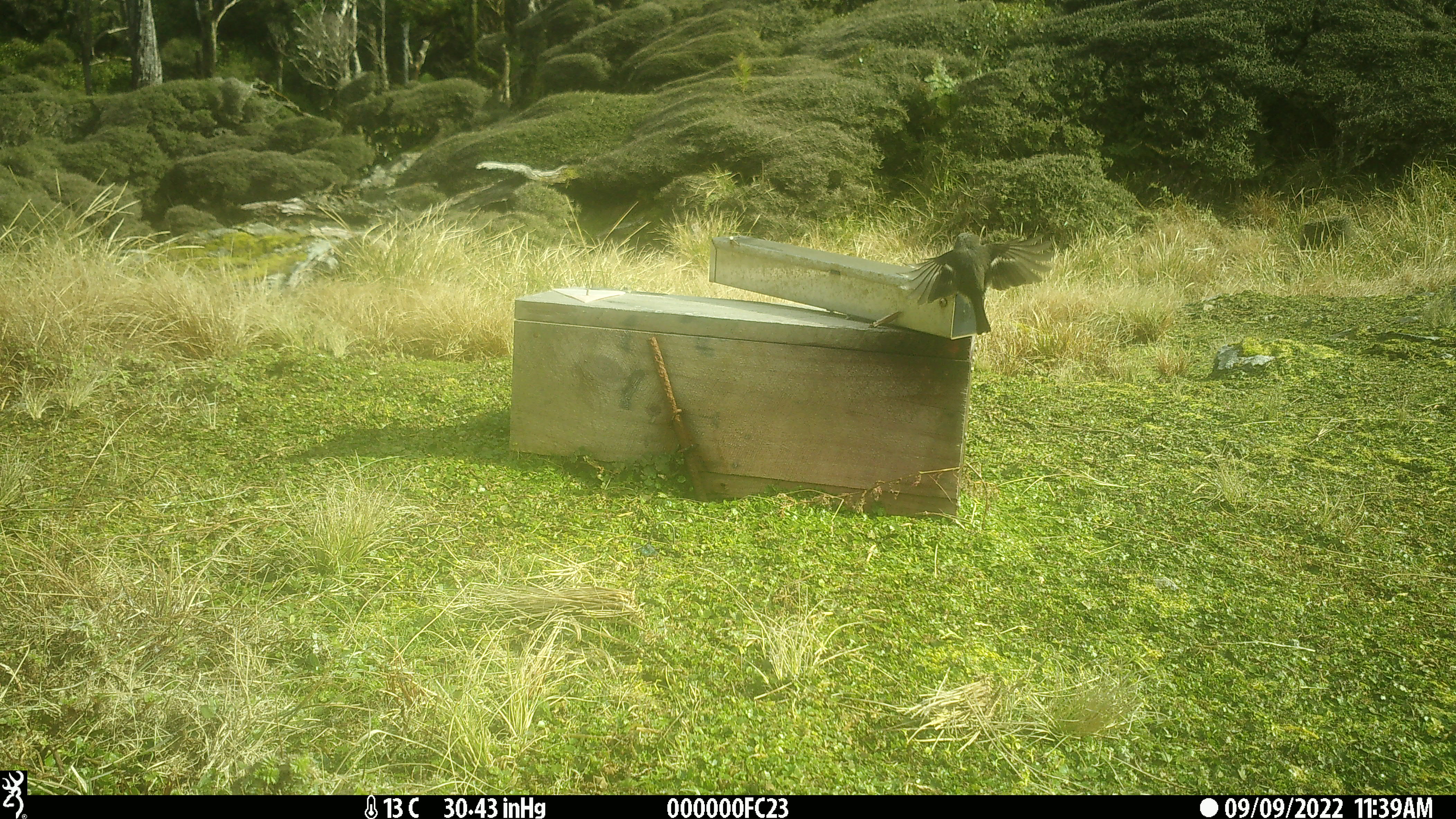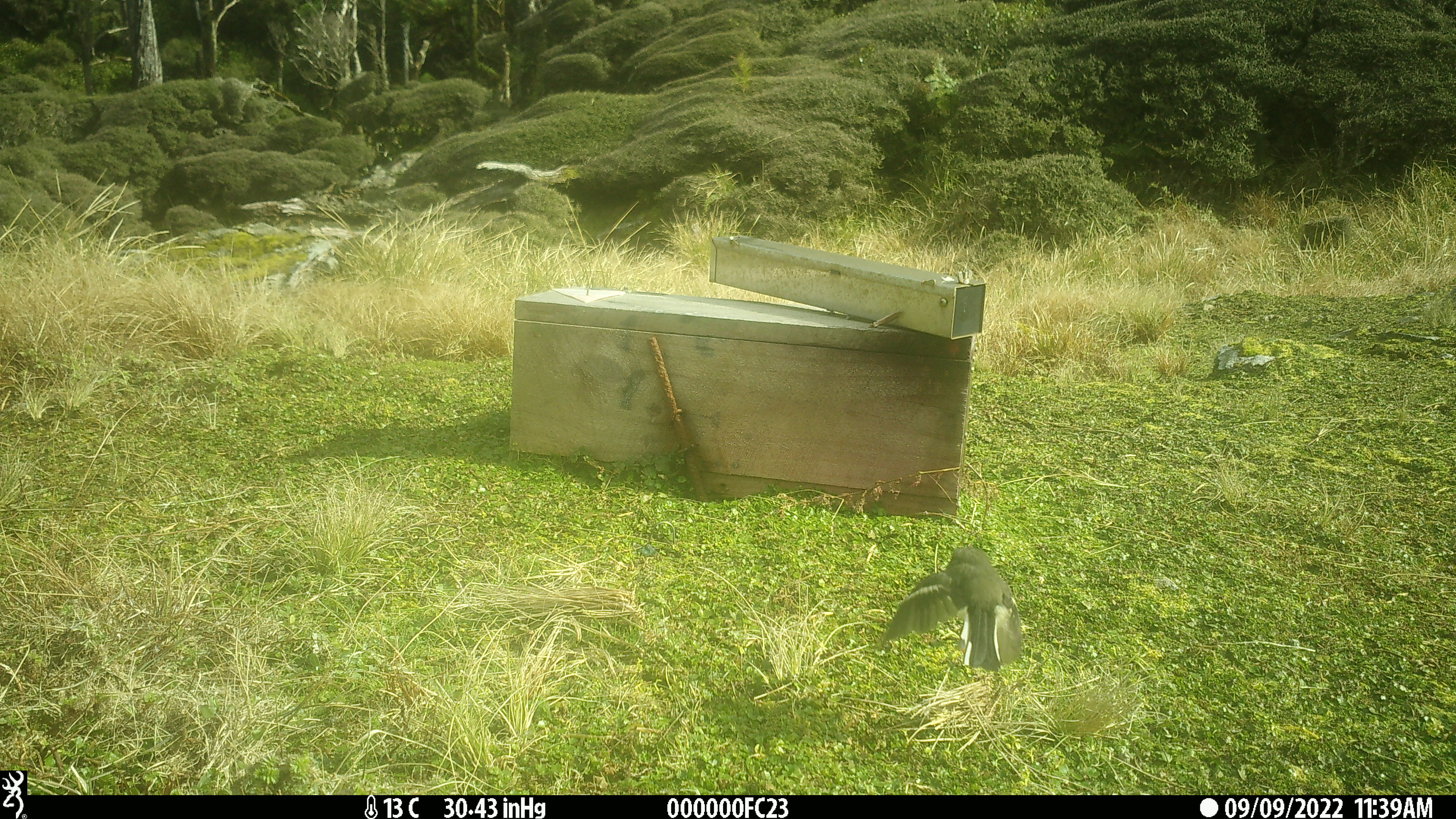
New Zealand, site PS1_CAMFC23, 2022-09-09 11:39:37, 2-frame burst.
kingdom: Animalia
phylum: Chordata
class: Aves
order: Passeriformes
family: Petroicidae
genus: Petroica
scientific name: Petroica macrocephala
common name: tomtit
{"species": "tomtit (Petroica macrocephala)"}